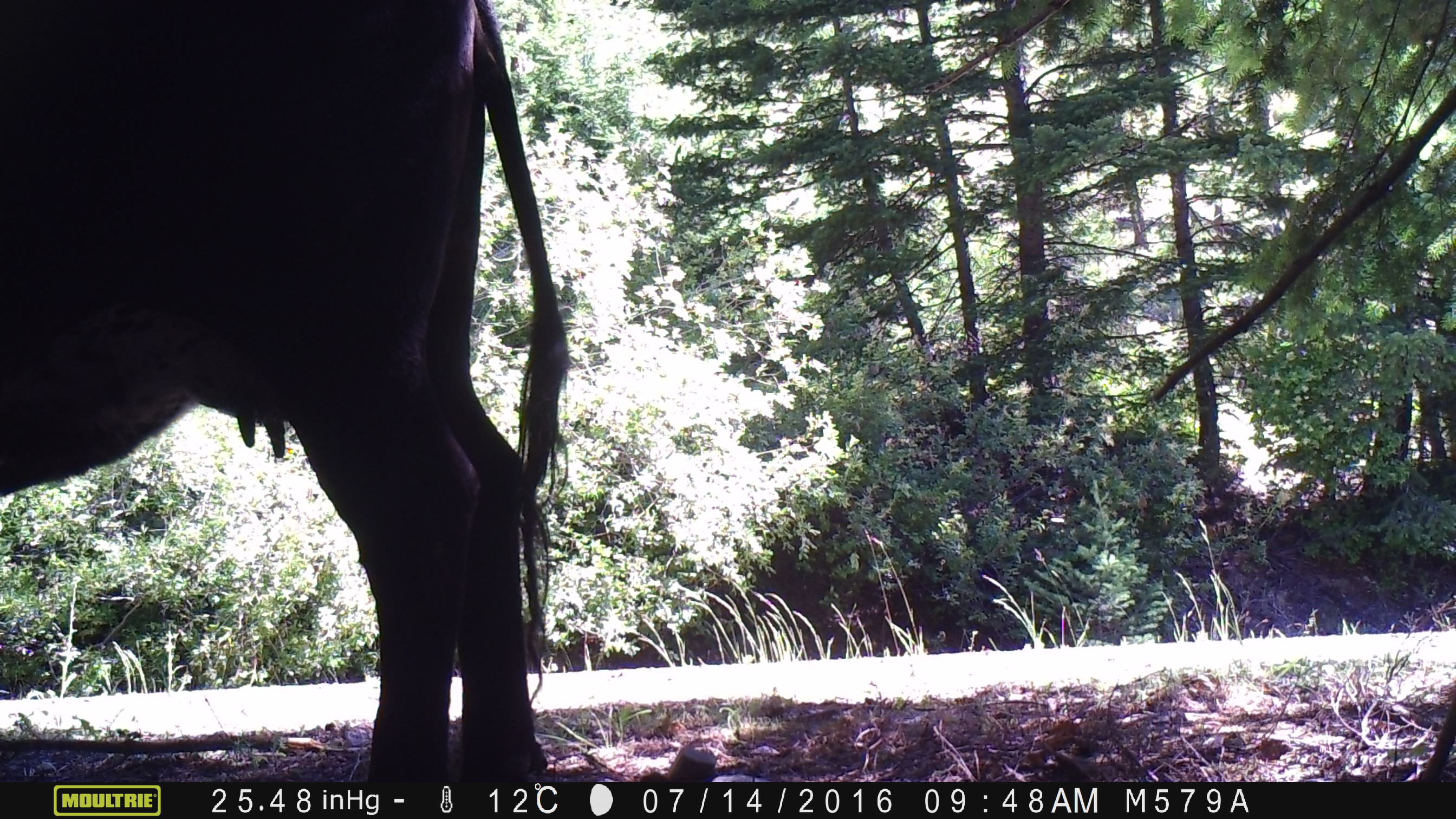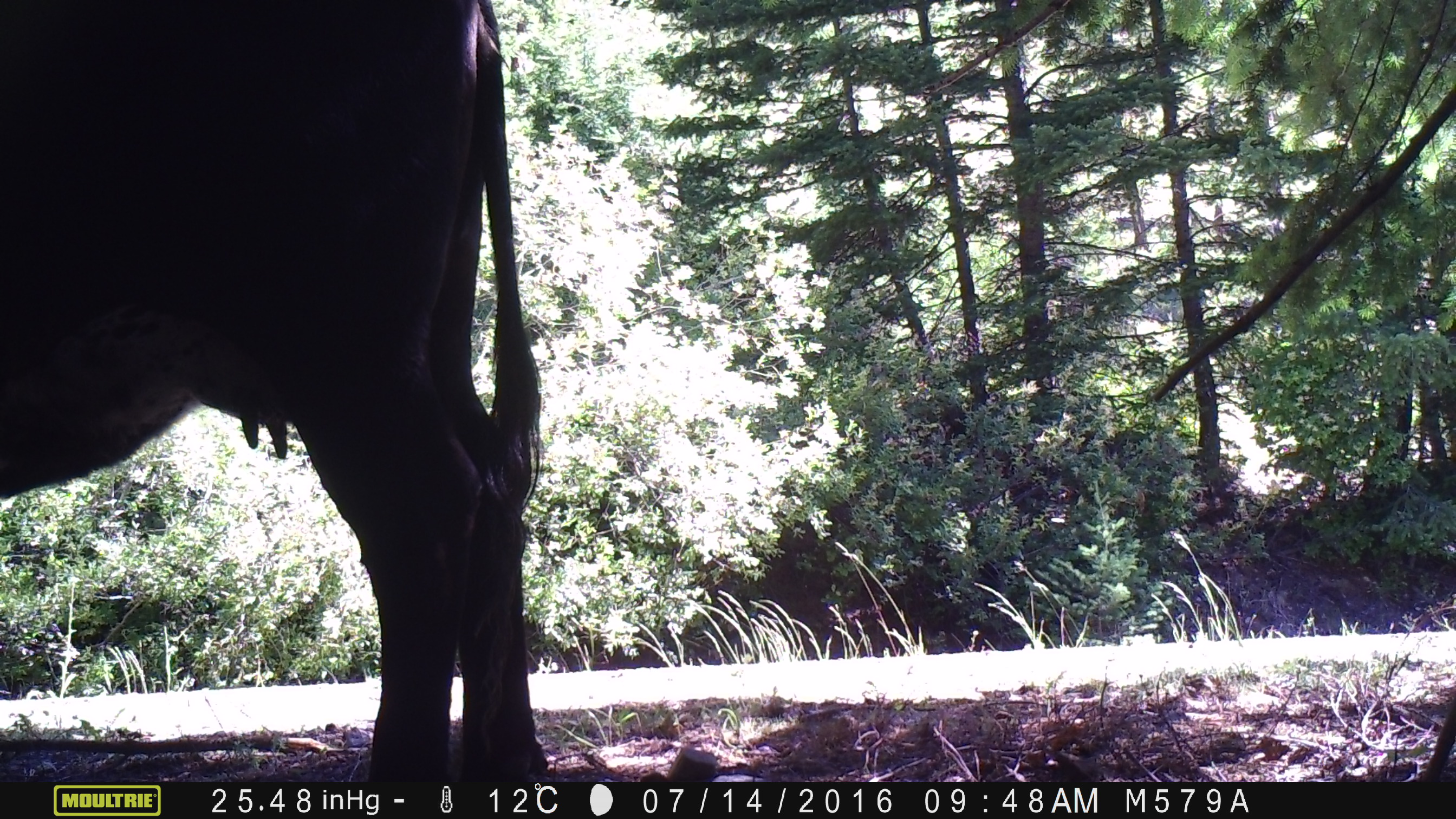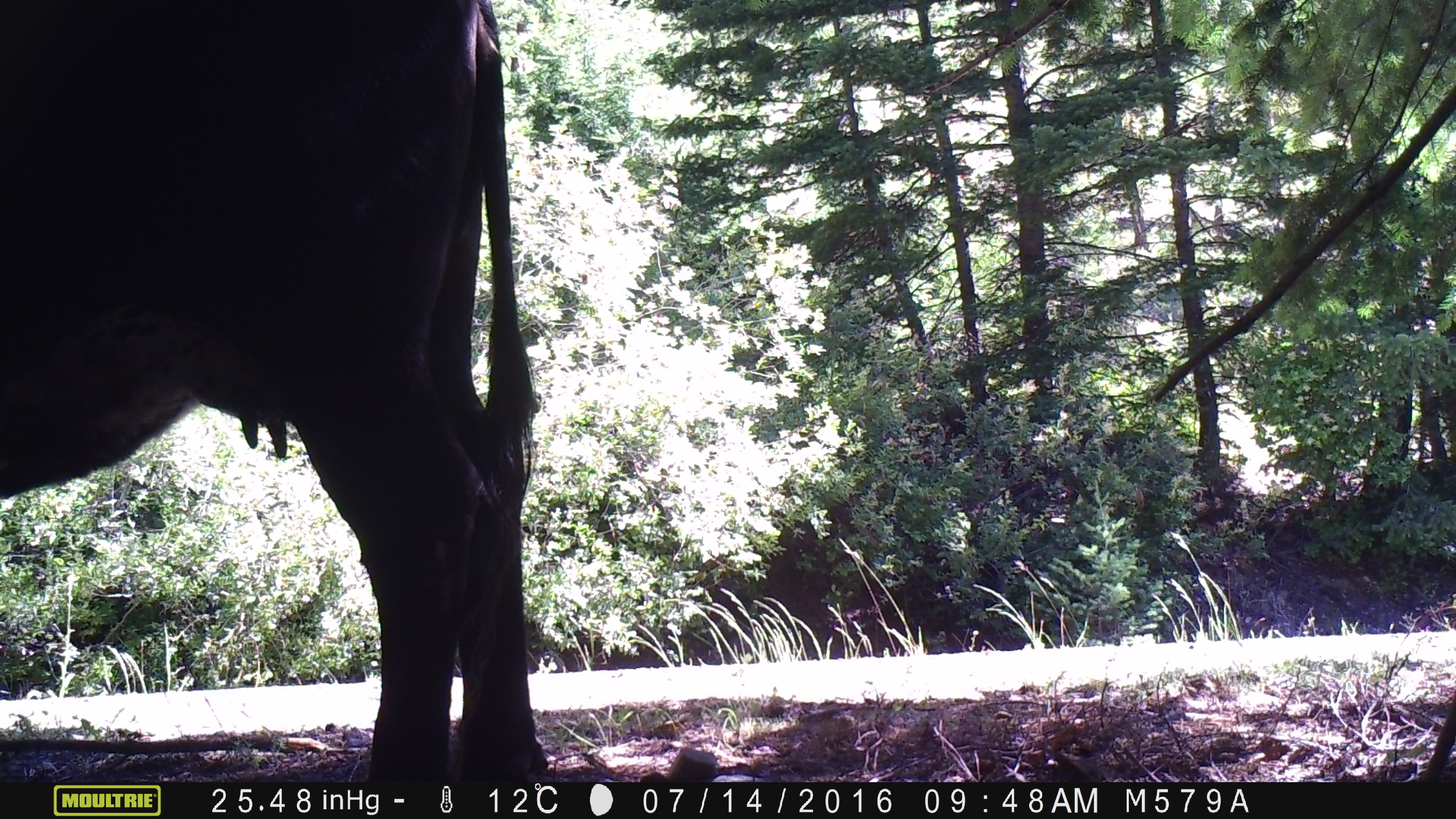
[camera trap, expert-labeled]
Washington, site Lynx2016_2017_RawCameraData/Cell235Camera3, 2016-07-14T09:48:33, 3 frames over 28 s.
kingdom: Animalia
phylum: Chordata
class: Mammalia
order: Artiodactyla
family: Bovidae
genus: Bos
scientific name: Bos taurus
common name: domestic cattle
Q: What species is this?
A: Domestic cattle (Bos taurus).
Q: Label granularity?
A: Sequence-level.